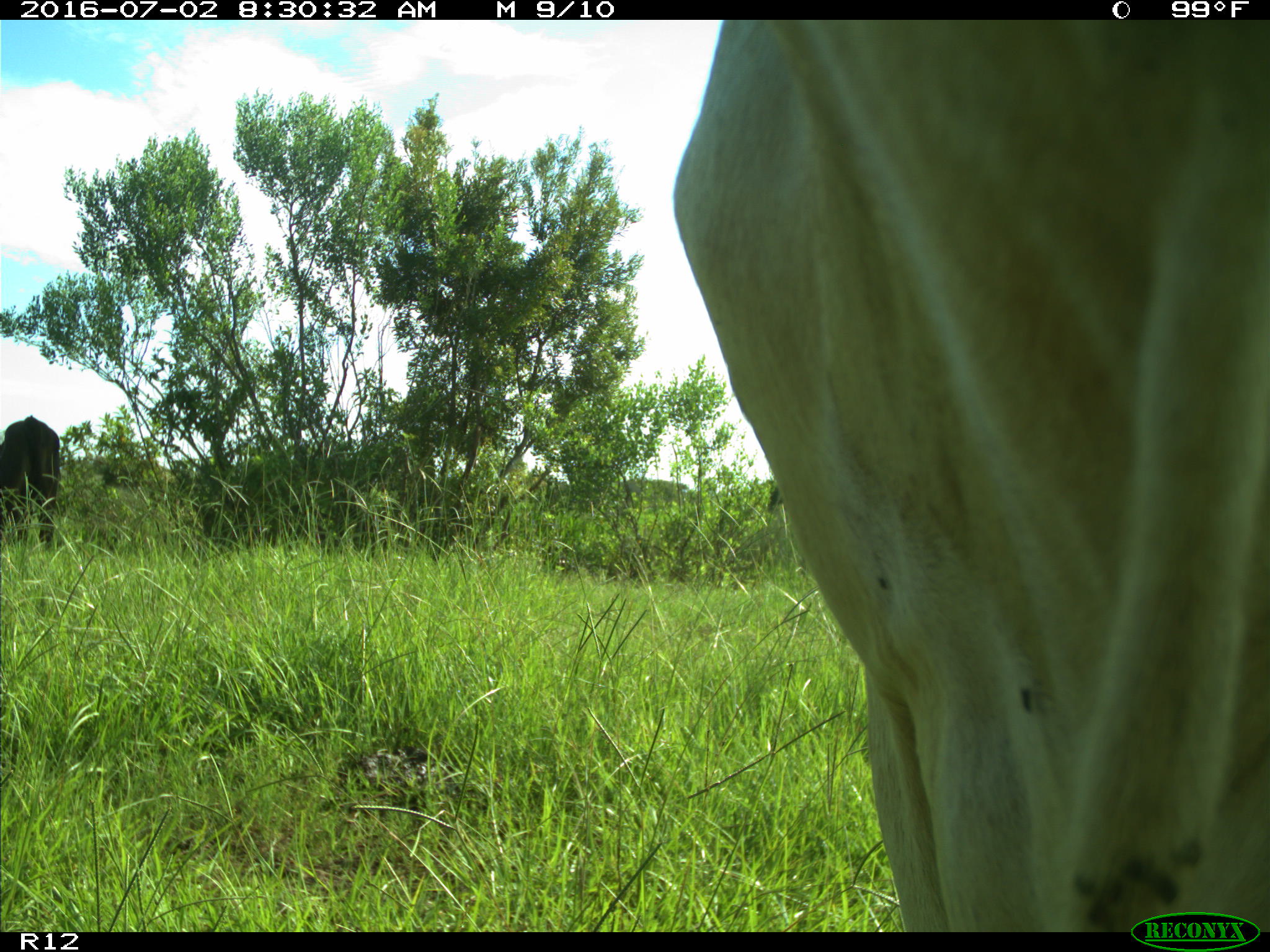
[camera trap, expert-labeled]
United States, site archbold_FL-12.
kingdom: Animalia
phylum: Chordata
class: Mammalia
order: Artiodactyla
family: Bovidae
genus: Bos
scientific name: Bos taurus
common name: domestic cow